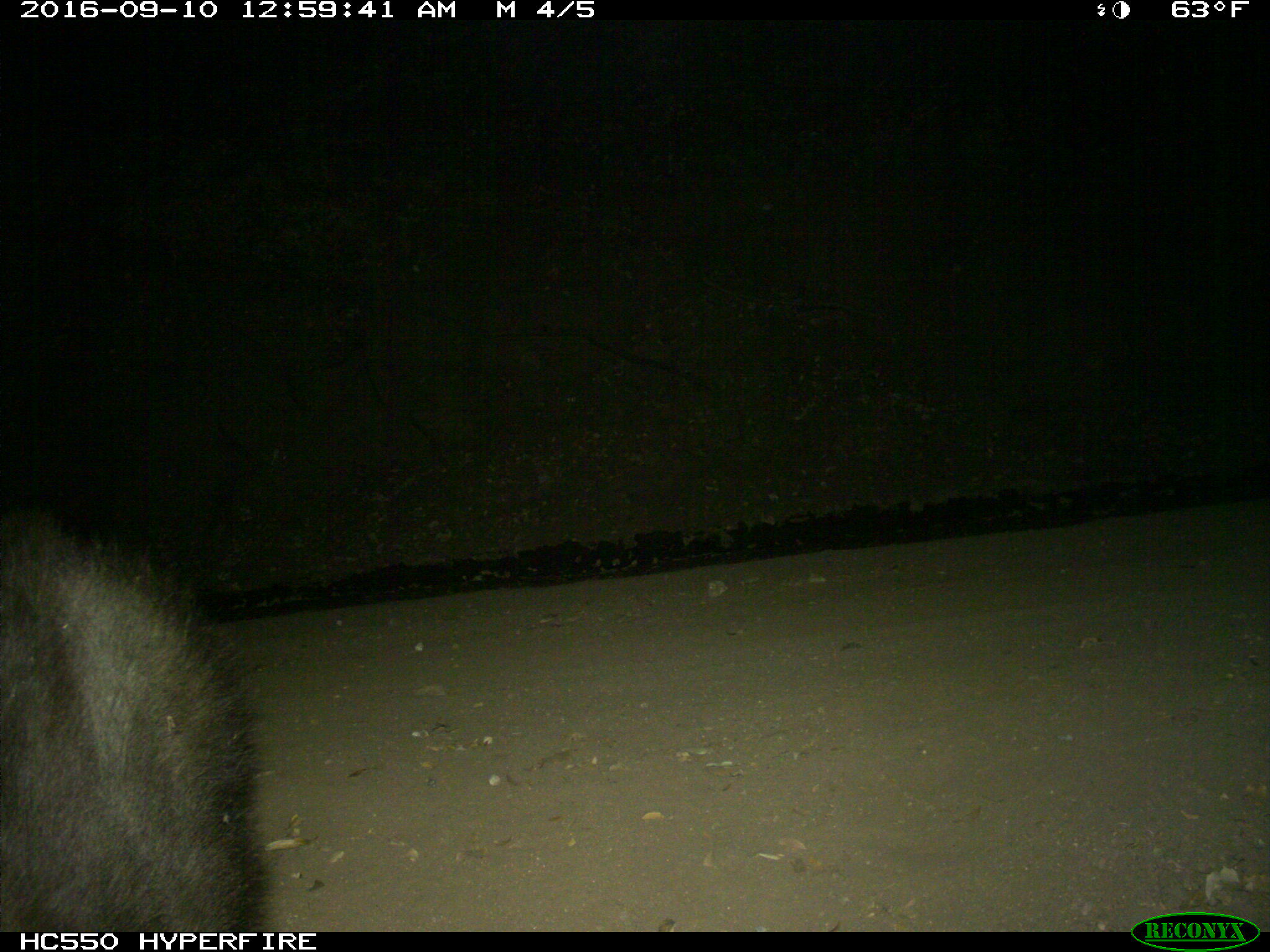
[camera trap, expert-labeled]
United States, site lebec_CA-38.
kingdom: Animalia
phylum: Chordata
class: Mammalia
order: Carnivora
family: Ursidae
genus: Ursus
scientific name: Ursus americanus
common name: american black bear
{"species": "Ursus americanus (american black bear)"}